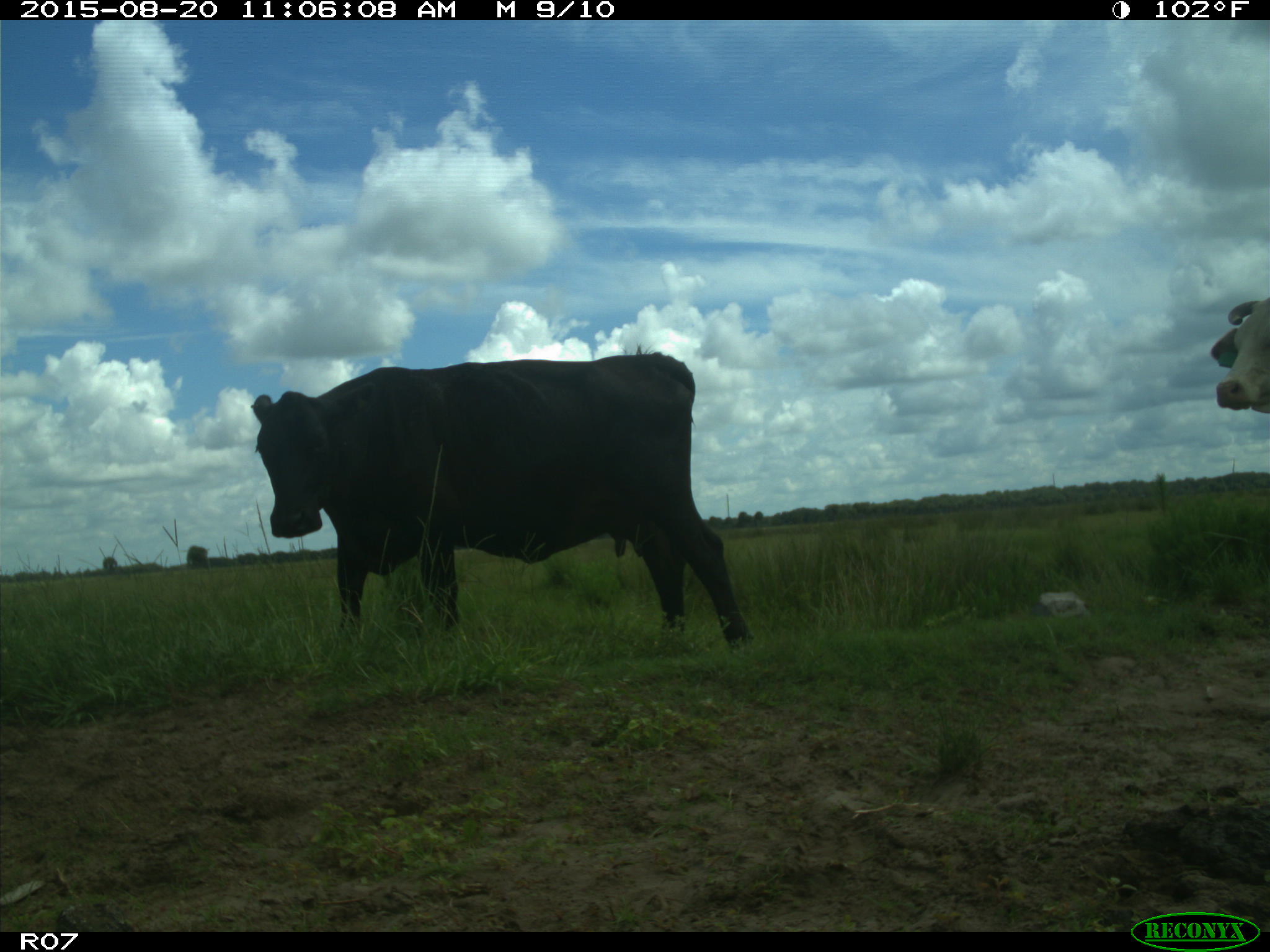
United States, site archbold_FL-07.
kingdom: Animalia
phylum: Chordata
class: Mammalia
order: Artiodactyla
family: Bovidae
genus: Bos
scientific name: Bos taurus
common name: domestic cow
Bos taurus (domestic cow).